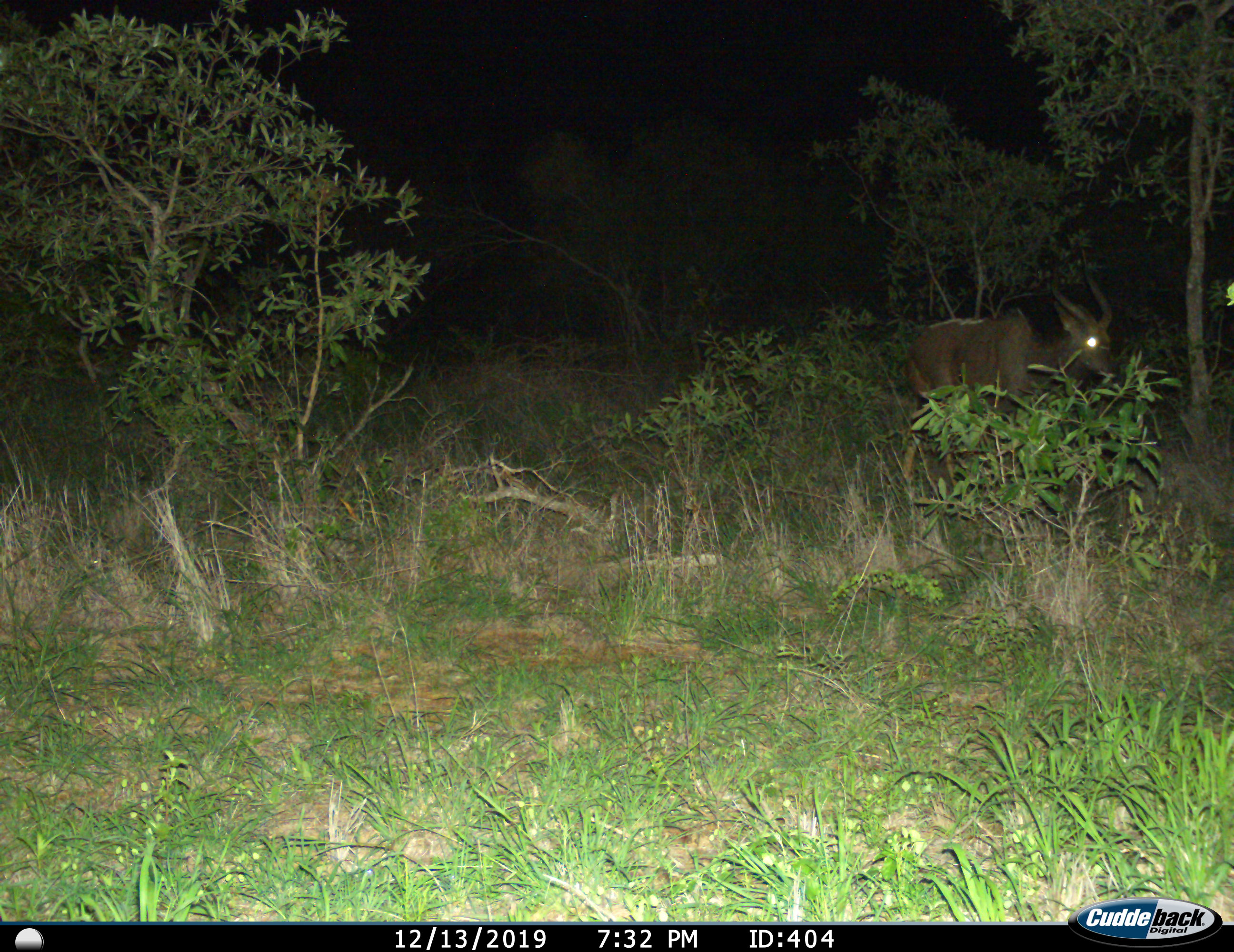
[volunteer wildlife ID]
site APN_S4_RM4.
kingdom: Animalia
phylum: Chordata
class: Mammalia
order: Artiodactyla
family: Bovidae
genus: Tragelaphus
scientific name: Tragelaphus angasii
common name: nyala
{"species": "nyala (Tragelaphus angasii)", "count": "1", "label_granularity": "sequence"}